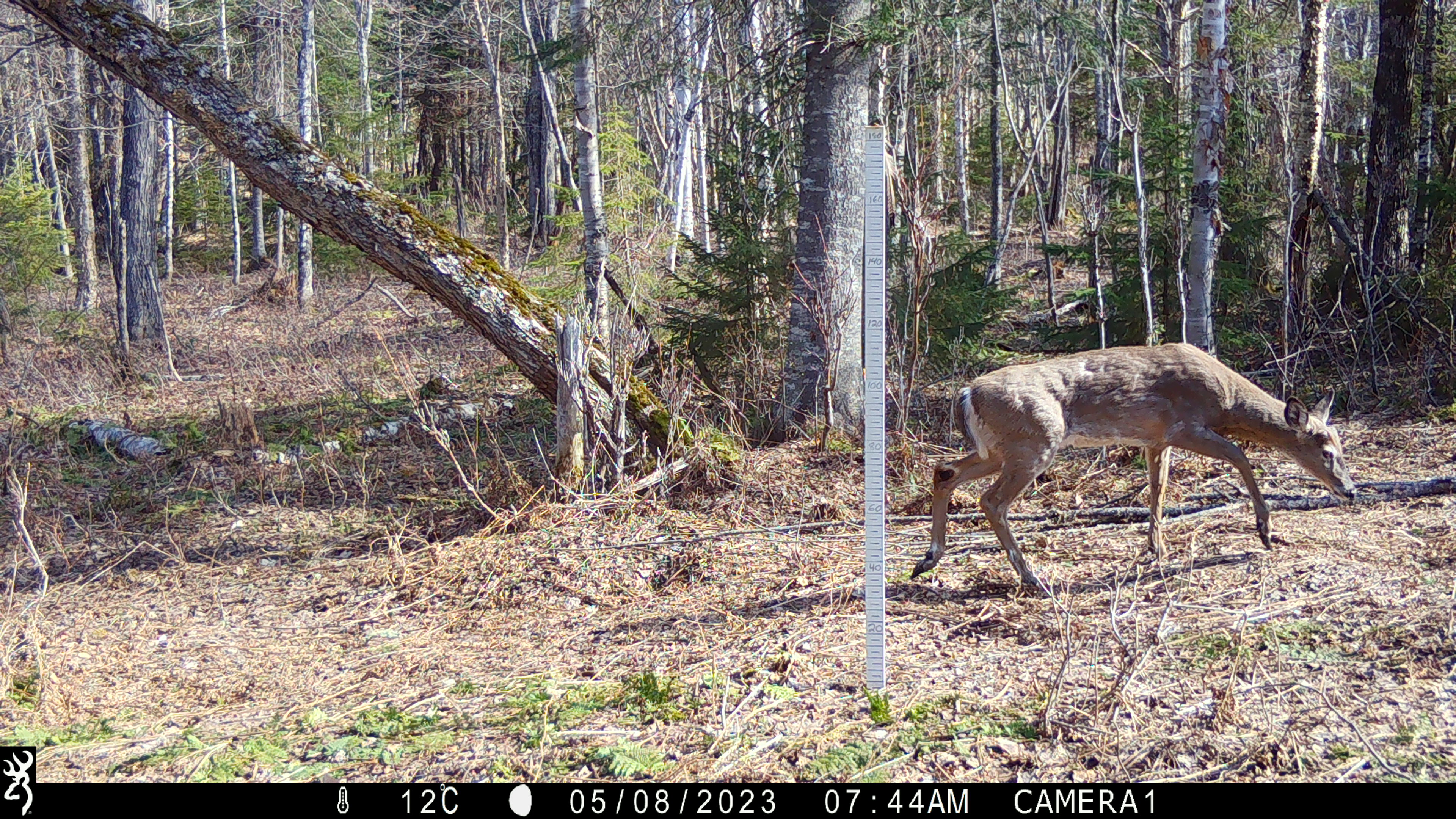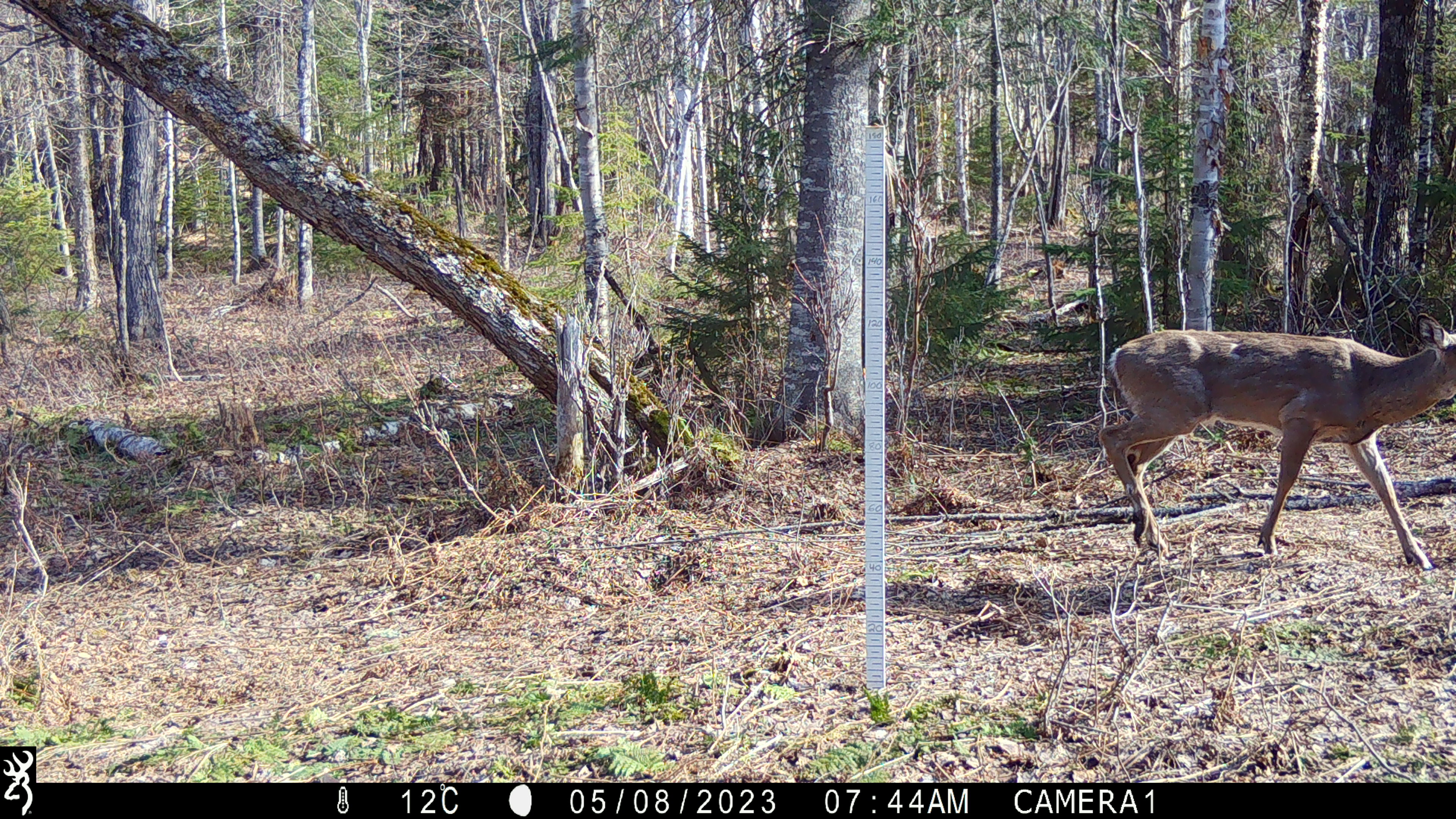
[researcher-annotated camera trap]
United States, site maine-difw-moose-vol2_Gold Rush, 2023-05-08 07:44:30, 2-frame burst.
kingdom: Animalia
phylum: Chordata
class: Mammalia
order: Artiodactyla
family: Cervidae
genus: Odocoileus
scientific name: Odocoileus virginianus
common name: white-tailed deer